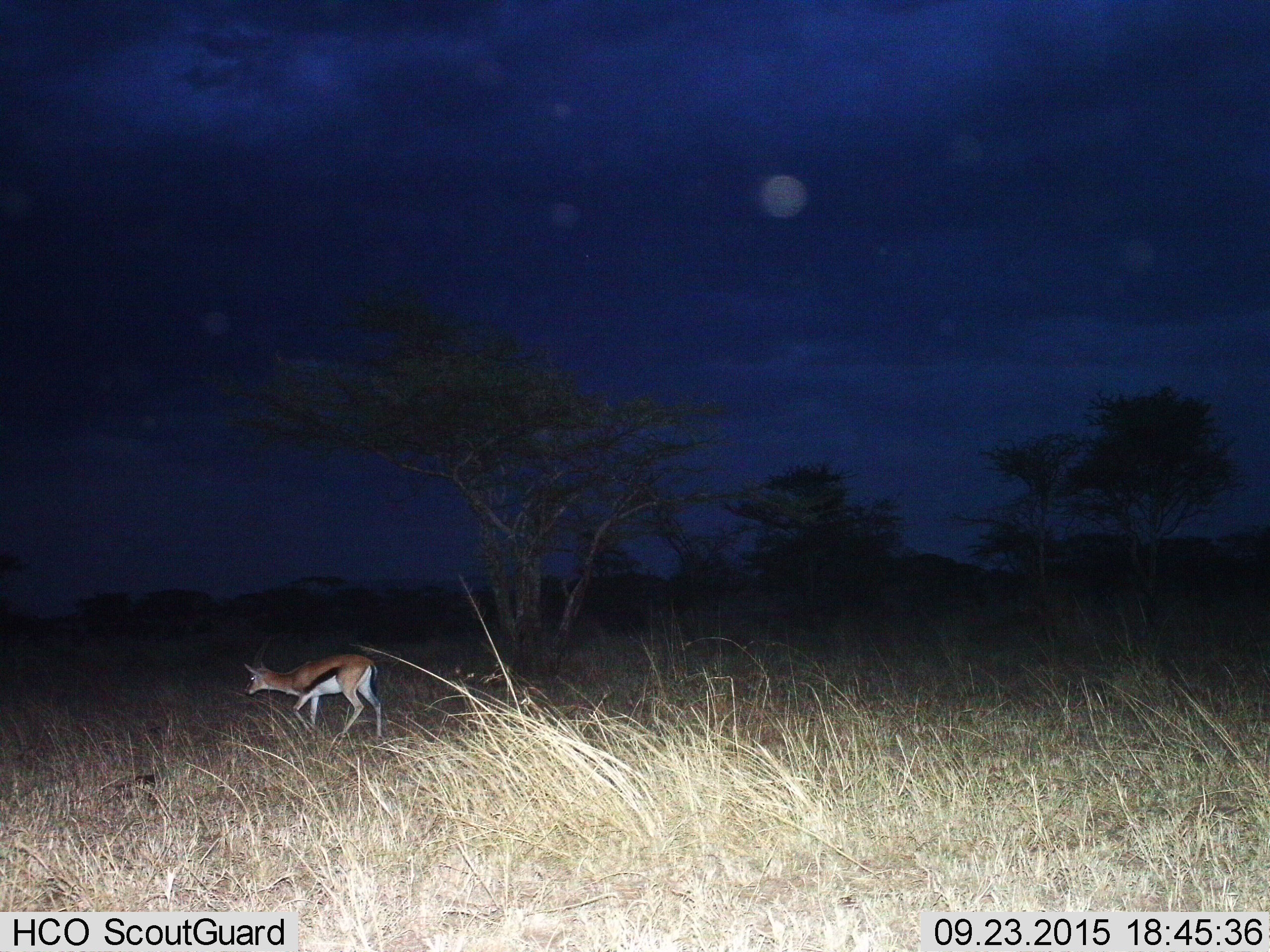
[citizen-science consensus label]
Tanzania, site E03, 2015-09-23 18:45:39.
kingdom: Animalia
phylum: Chordata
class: Mammalia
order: Artiodactyla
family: Bovidae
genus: Eudorcas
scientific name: Eudorcas thomsonii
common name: thomson's gazelle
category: gazellethomsons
Gazellethomsons (thomson's gazelle) (Eudorcas thomsonii), count 1. Behavior (volunteer vote fractions): standing 27%, resting 0%, moving 73%, interacting 0%. Young present (vote fraction): 0%. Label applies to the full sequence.